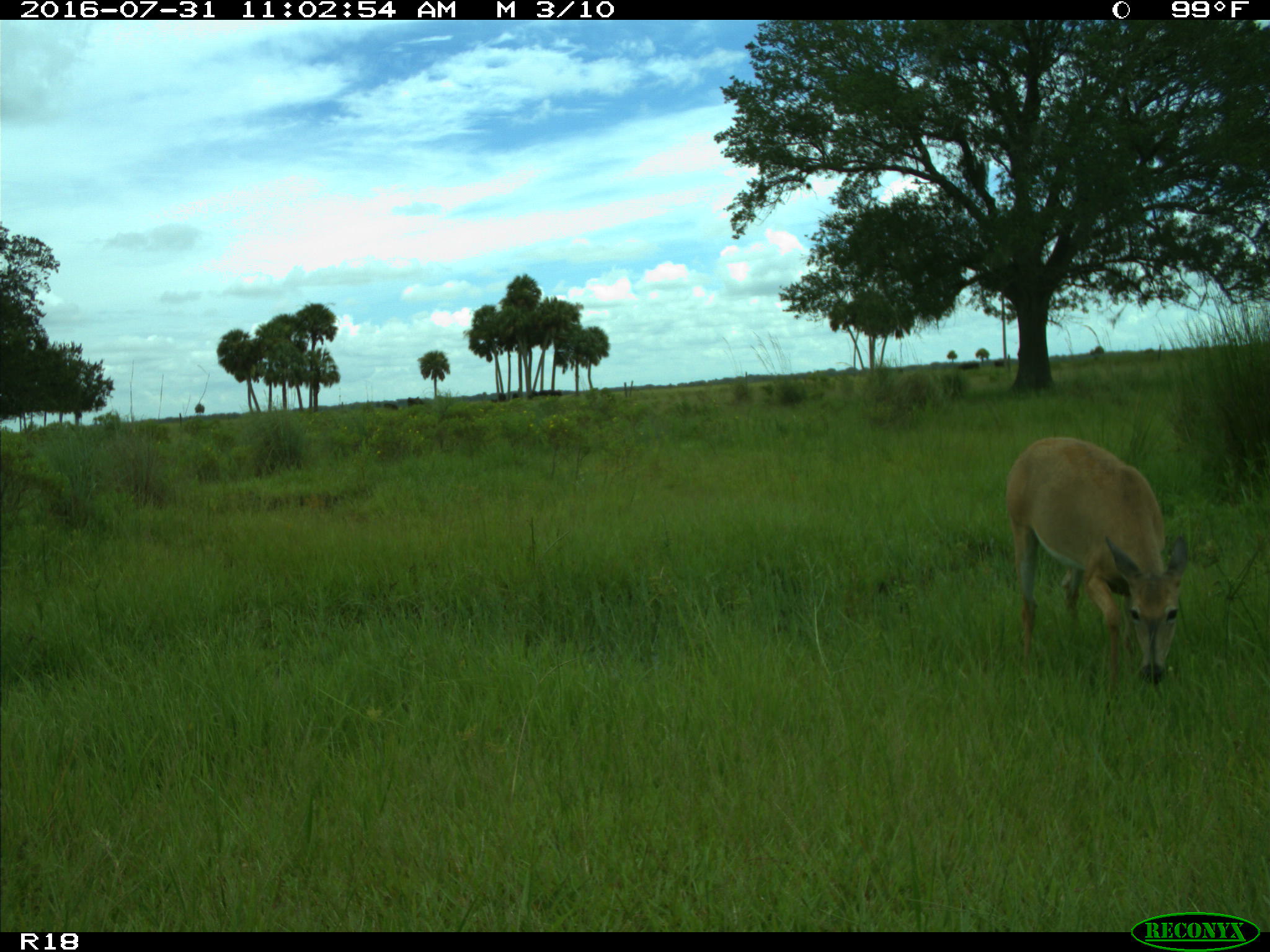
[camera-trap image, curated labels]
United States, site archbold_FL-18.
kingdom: Animalia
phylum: Chordata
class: Mammalia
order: Artiodactyla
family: Cervidae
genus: Odocoileus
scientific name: Odocoileus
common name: deer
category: unidentified deer